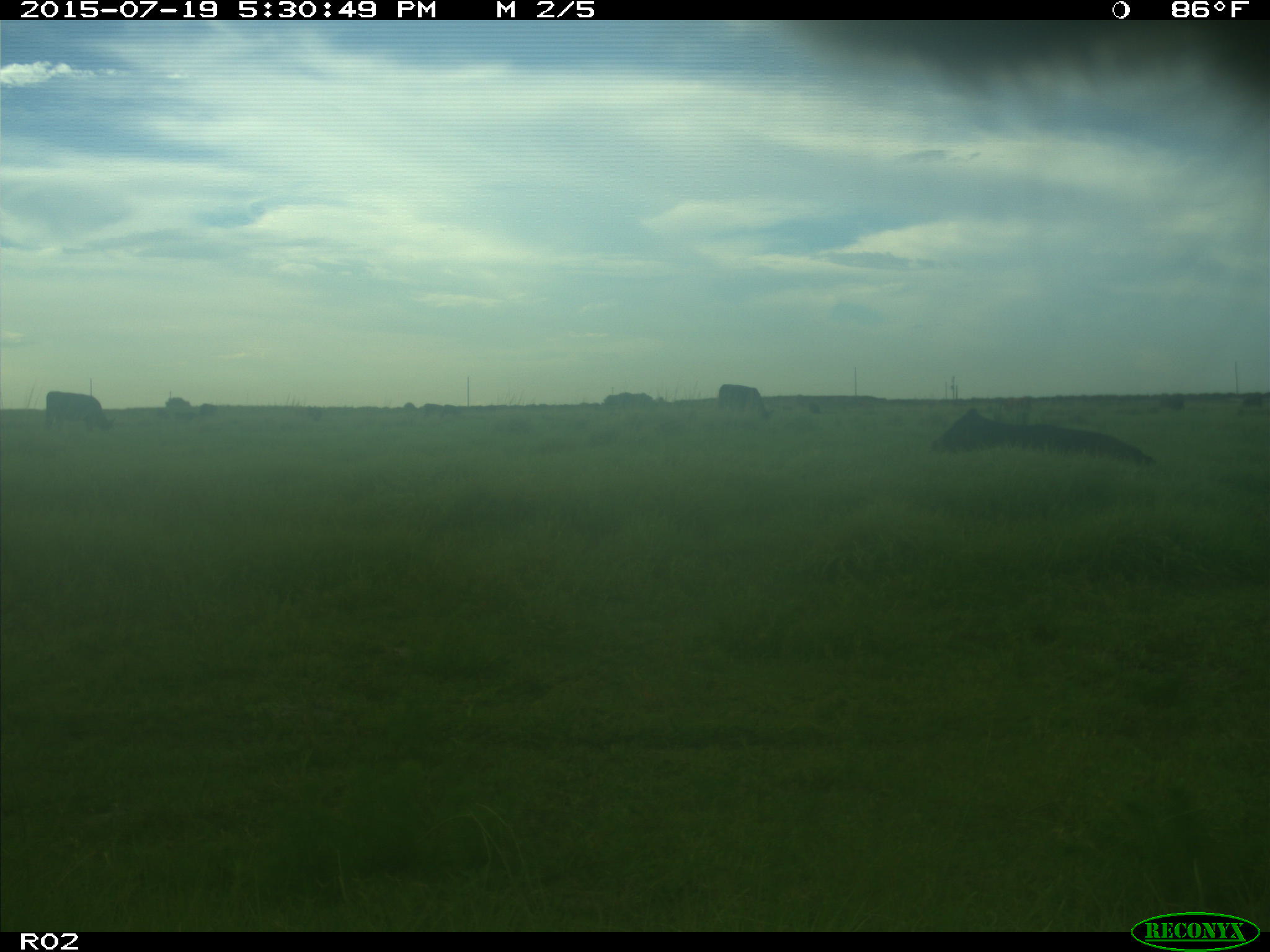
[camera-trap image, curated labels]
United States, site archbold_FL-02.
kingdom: Animalia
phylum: Chordata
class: Mammalia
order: Artiodactyla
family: Bovidae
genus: Bos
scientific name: Bos taurus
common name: domestic cow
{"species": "Bos taurus (domestic cow)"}